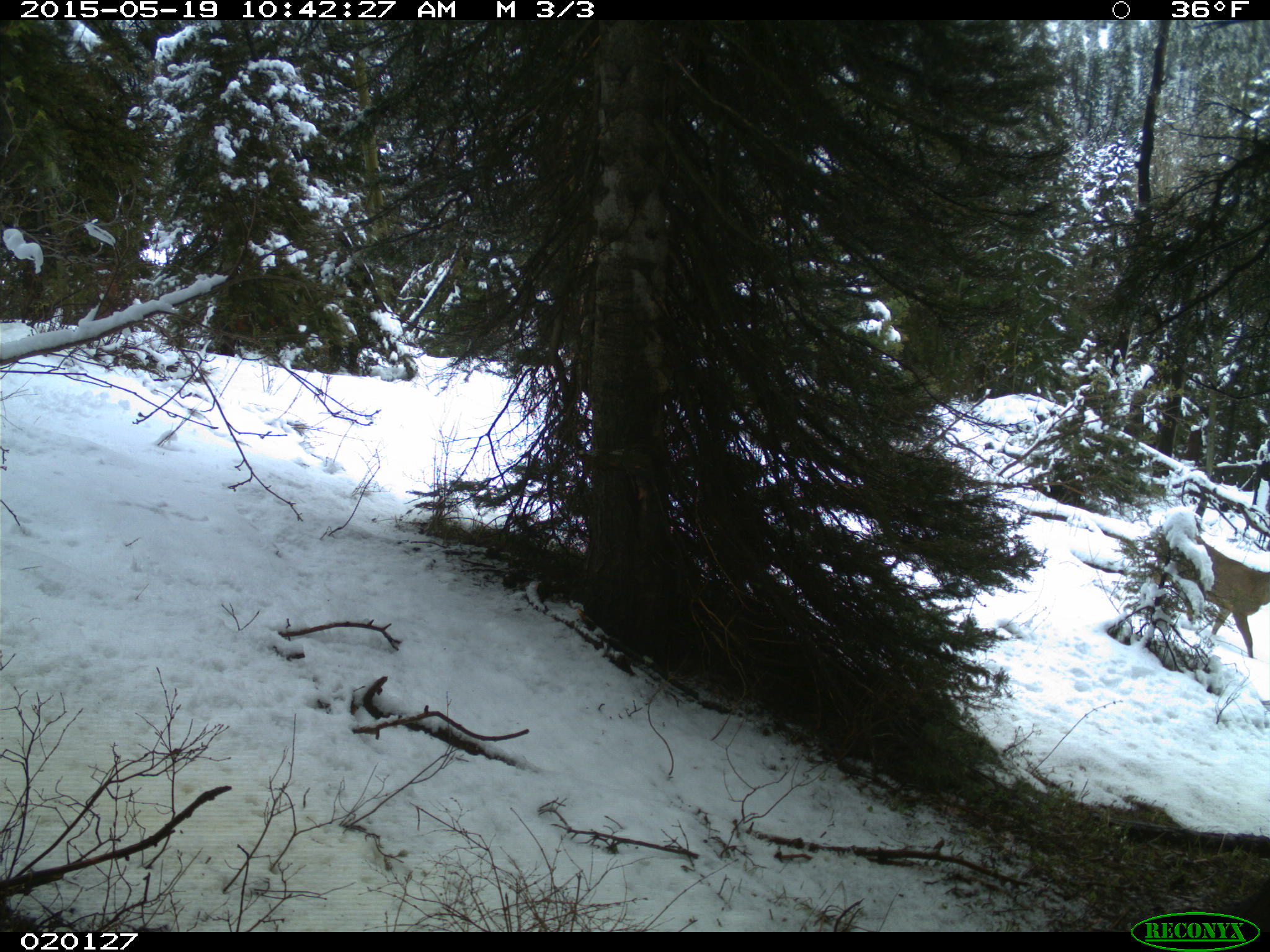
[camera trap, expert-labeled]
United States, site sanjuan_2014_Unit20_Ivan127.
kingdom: Animalia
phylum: Chordata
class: Mammalia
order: Artiodactyla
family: Cervidae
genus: Odocoileus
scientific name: Odocoileus hemionus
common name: mule deer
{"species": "Odocoileus hemionus (mule deer)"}